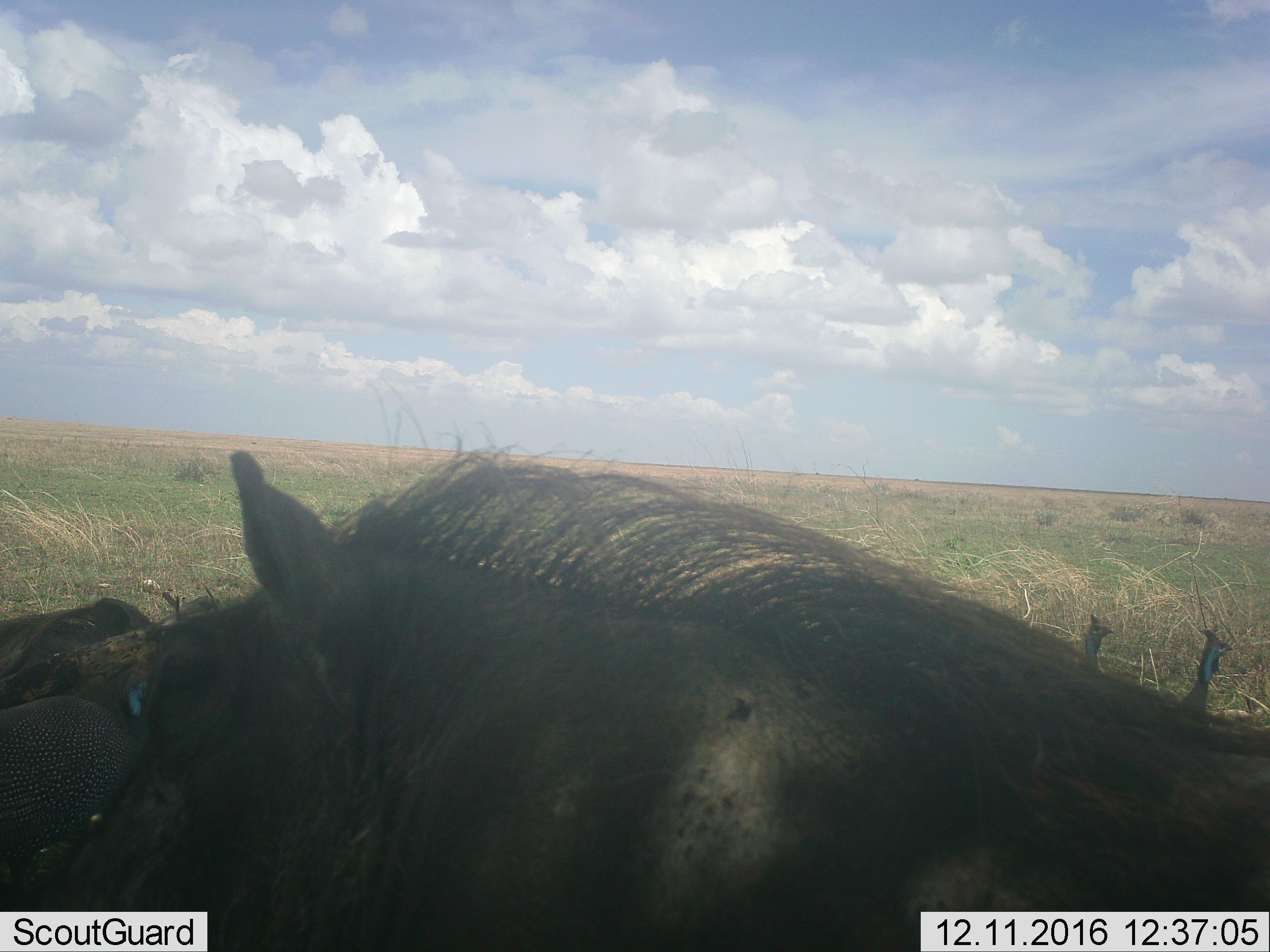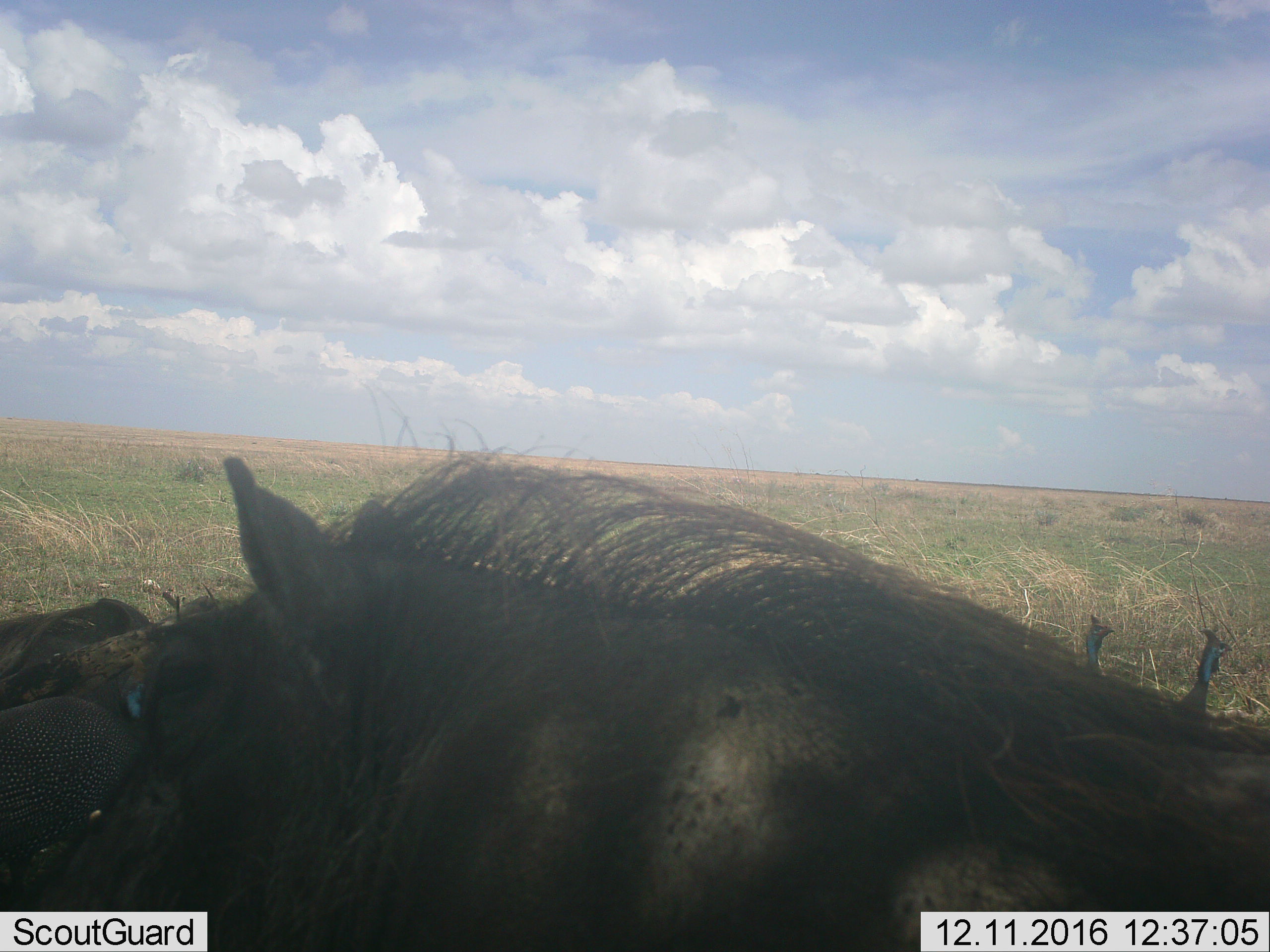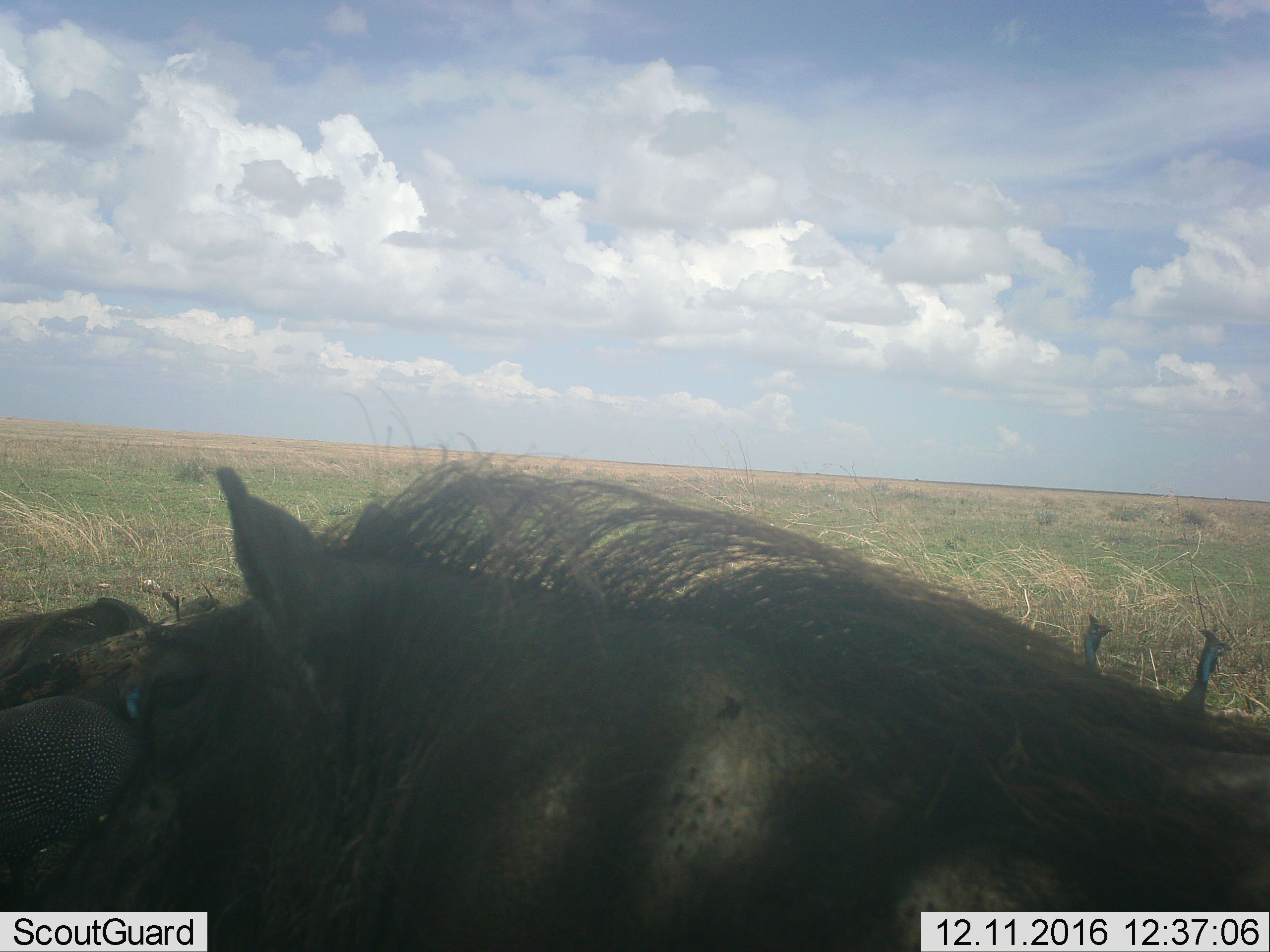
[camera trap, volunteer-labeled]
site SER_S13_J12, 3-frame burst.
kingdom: Animalia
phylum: Chordata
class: Aves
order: Galliformes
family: Numididae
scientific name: Numididae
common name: guineafowl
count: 3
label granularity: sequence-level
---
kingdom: Animalia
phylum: Chordata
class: Mammalia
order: Artiodactyla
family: Suidae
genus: Phacochoerus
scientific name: Phacochoerus africanus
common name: warthog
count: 1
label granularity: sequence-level